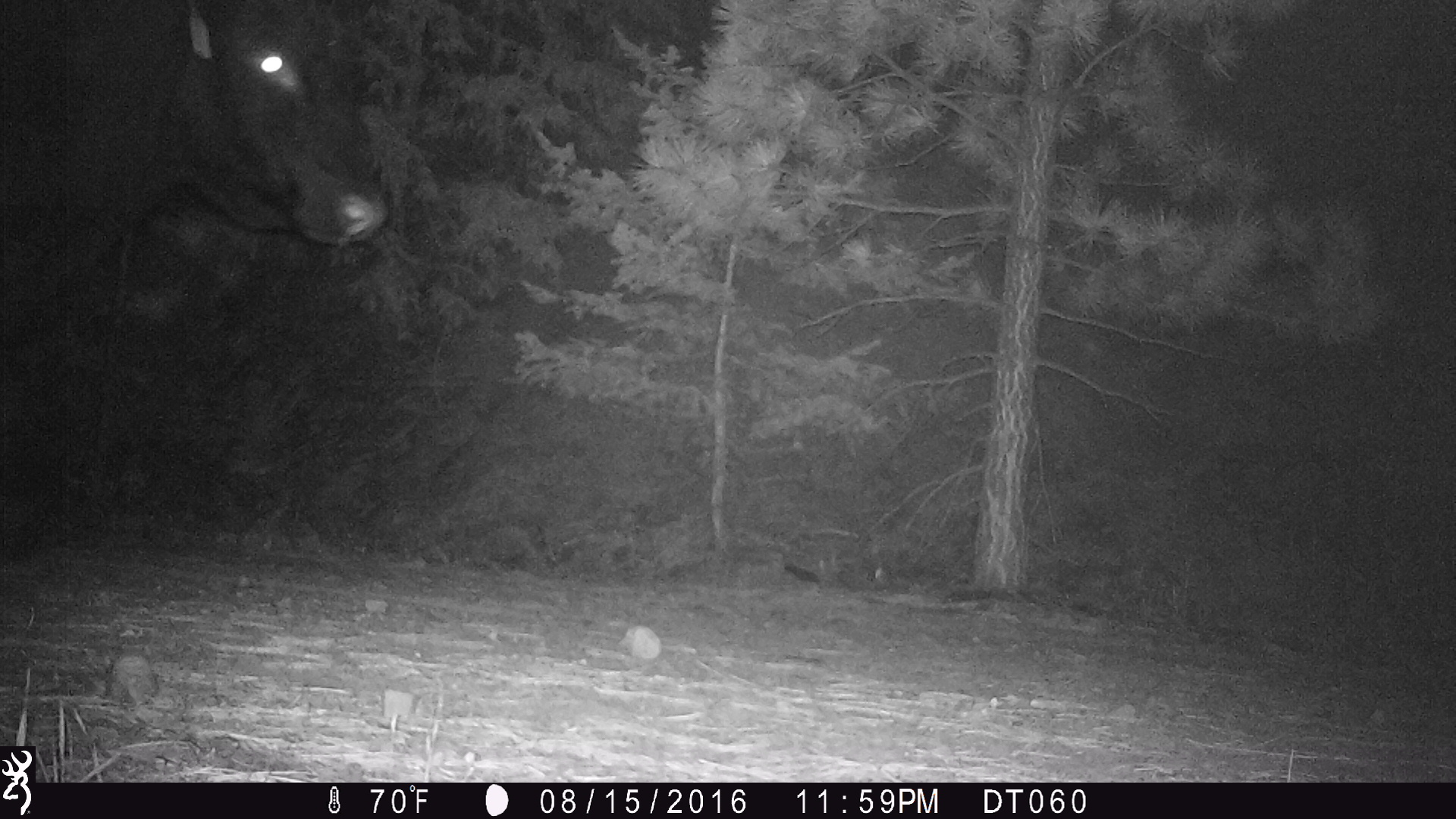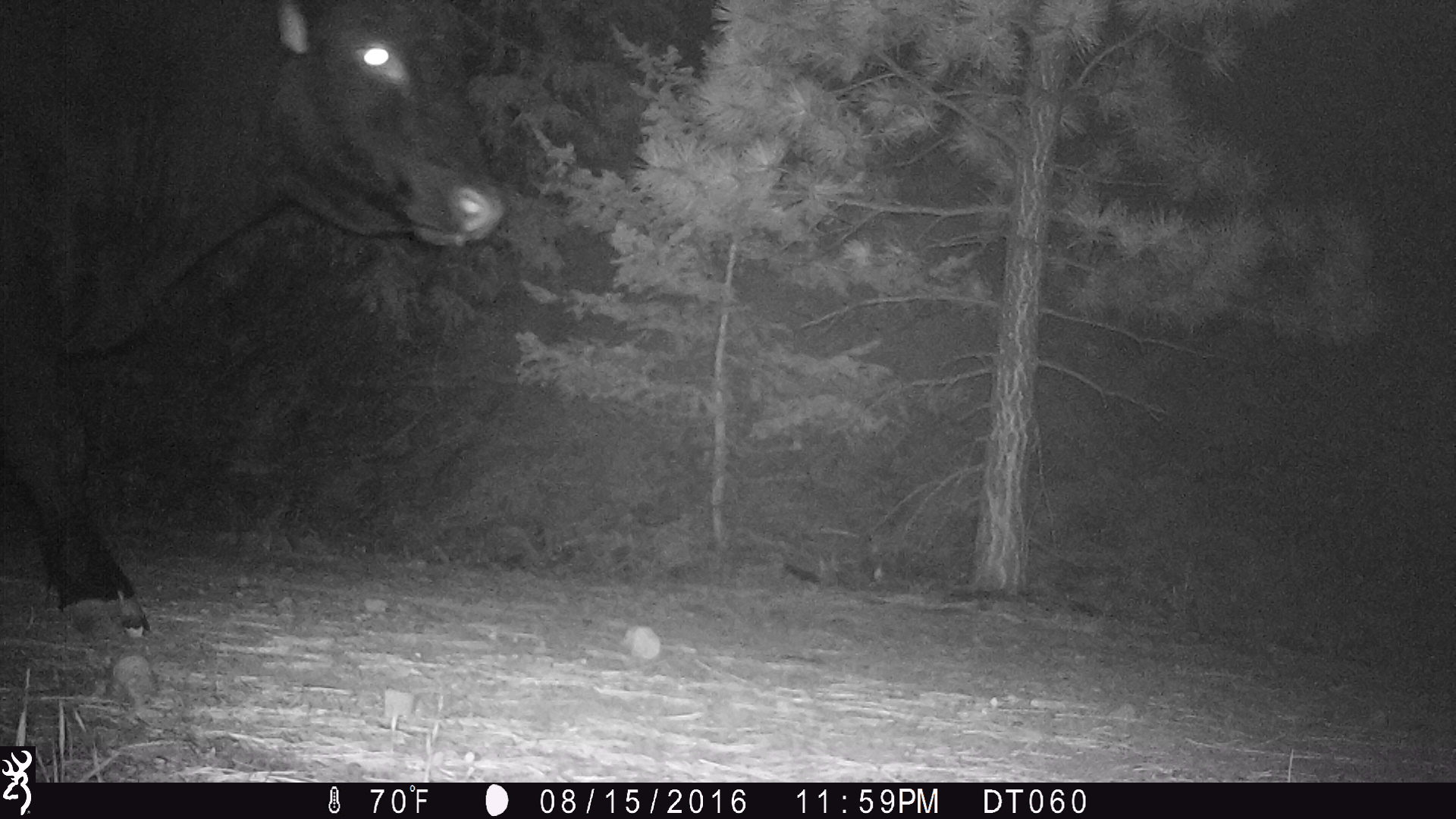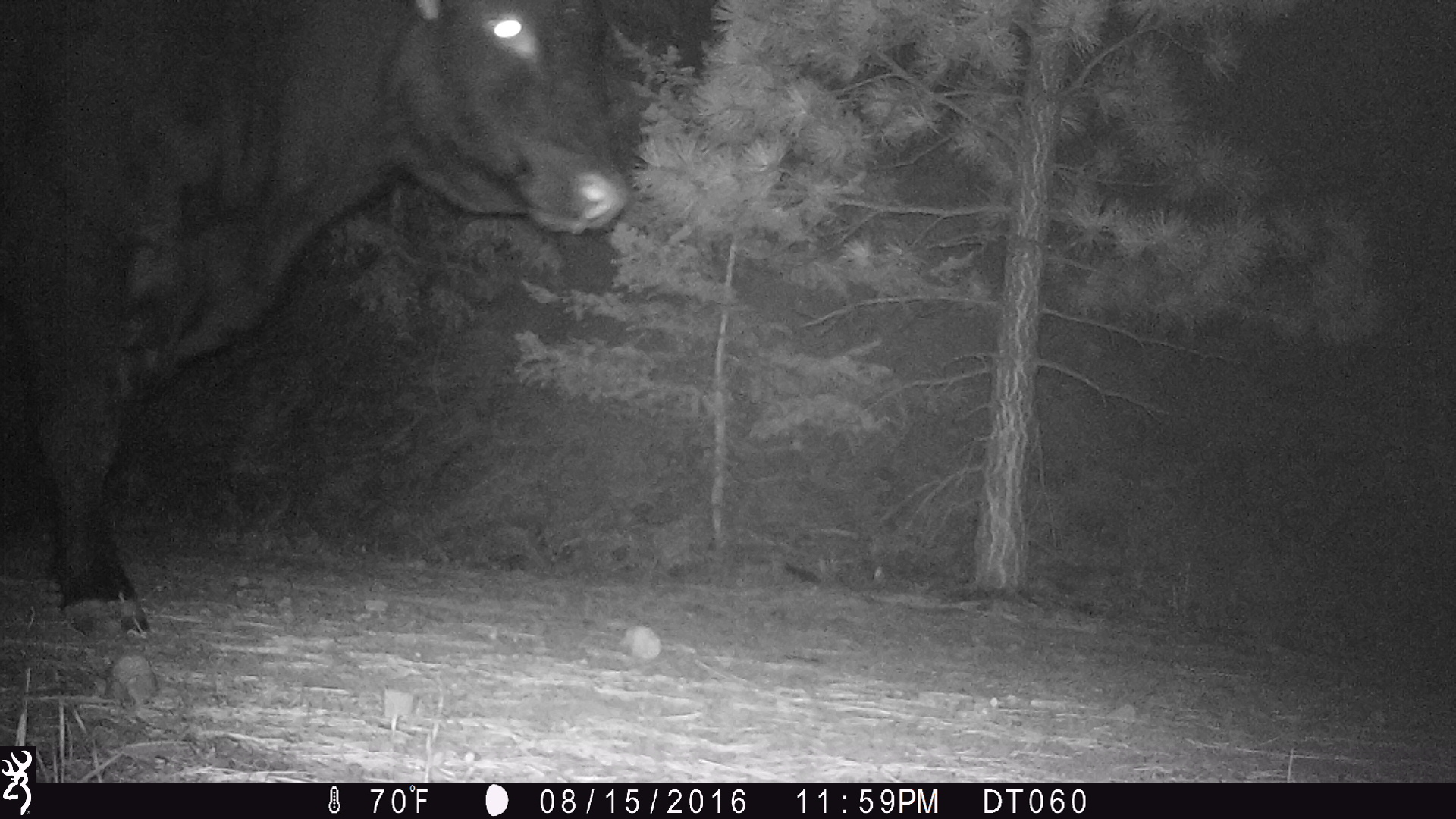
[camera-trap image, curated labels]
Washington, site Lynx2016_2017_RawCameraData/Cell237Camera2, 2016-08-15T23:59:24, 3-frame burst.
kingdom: Animalia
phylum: Chordata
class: Mammalia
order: Artiodactyla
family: Bovidae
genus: Bos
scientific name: Bos taurus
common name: domestic cattle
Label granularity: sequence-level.